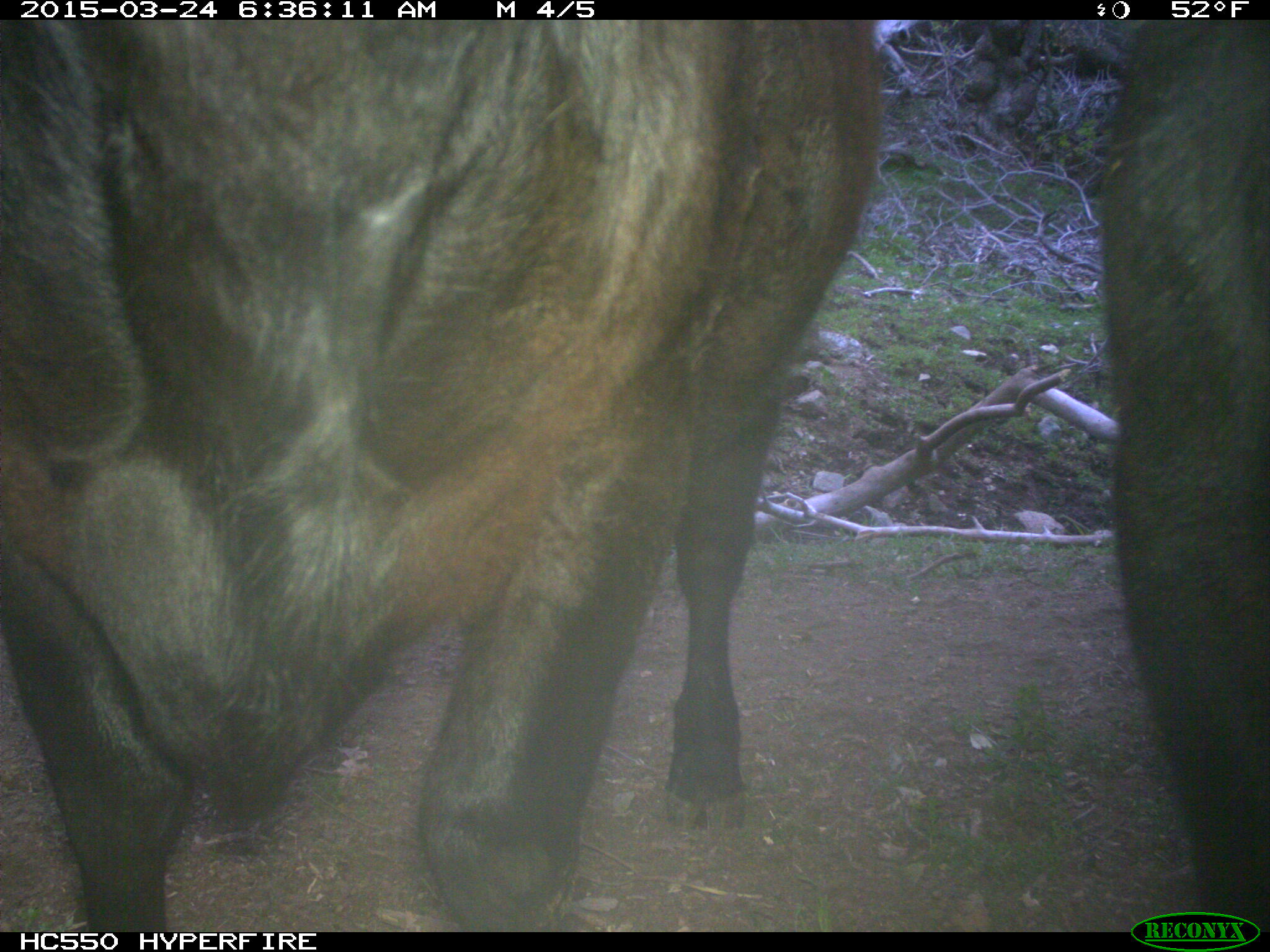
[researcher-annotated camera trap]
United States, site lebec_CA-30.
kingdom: Animalia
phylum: Chordata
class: Mammalia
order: Artiodactyla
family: Bovidae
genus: Bos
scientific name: Bos taurus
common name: domestic cow